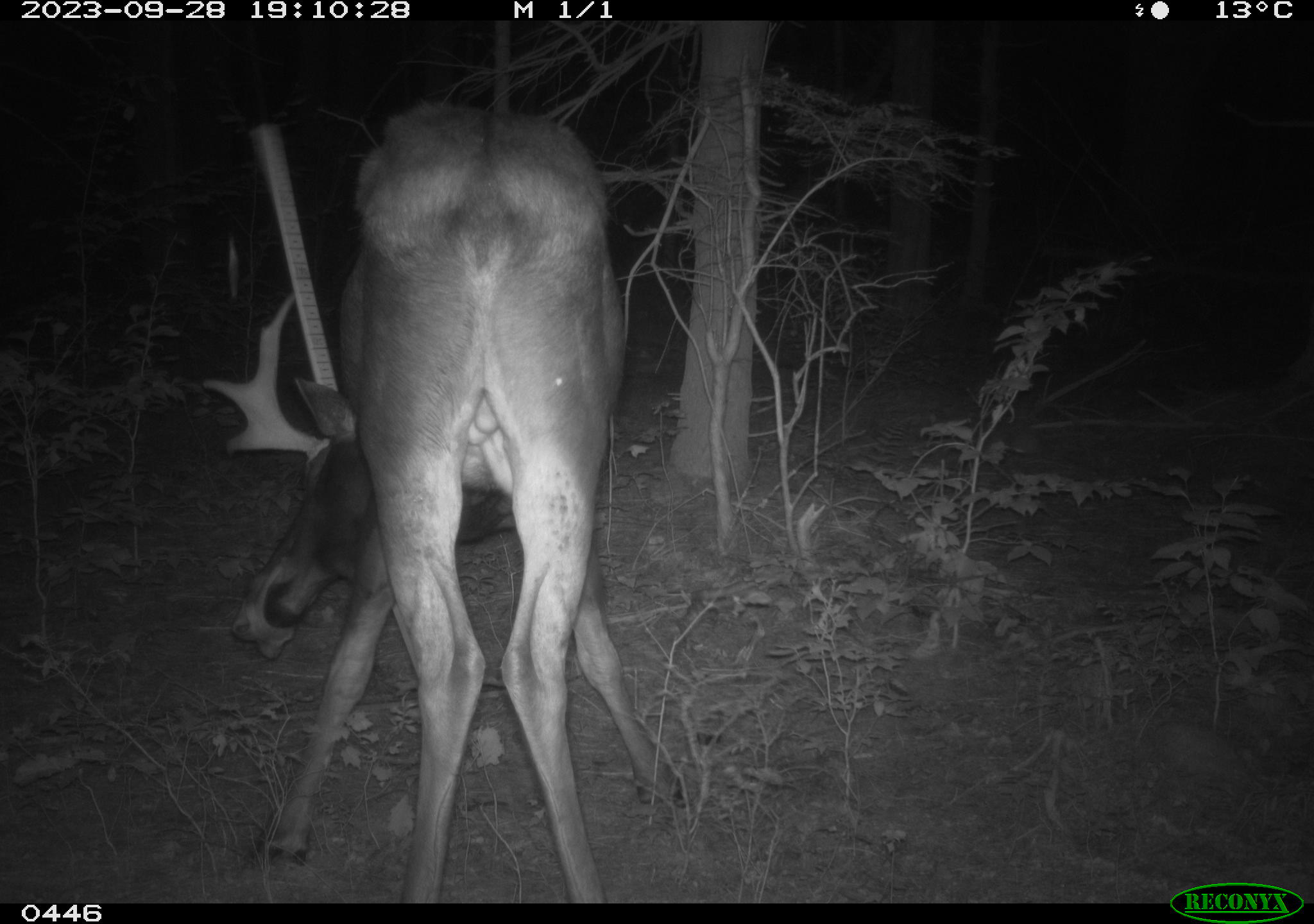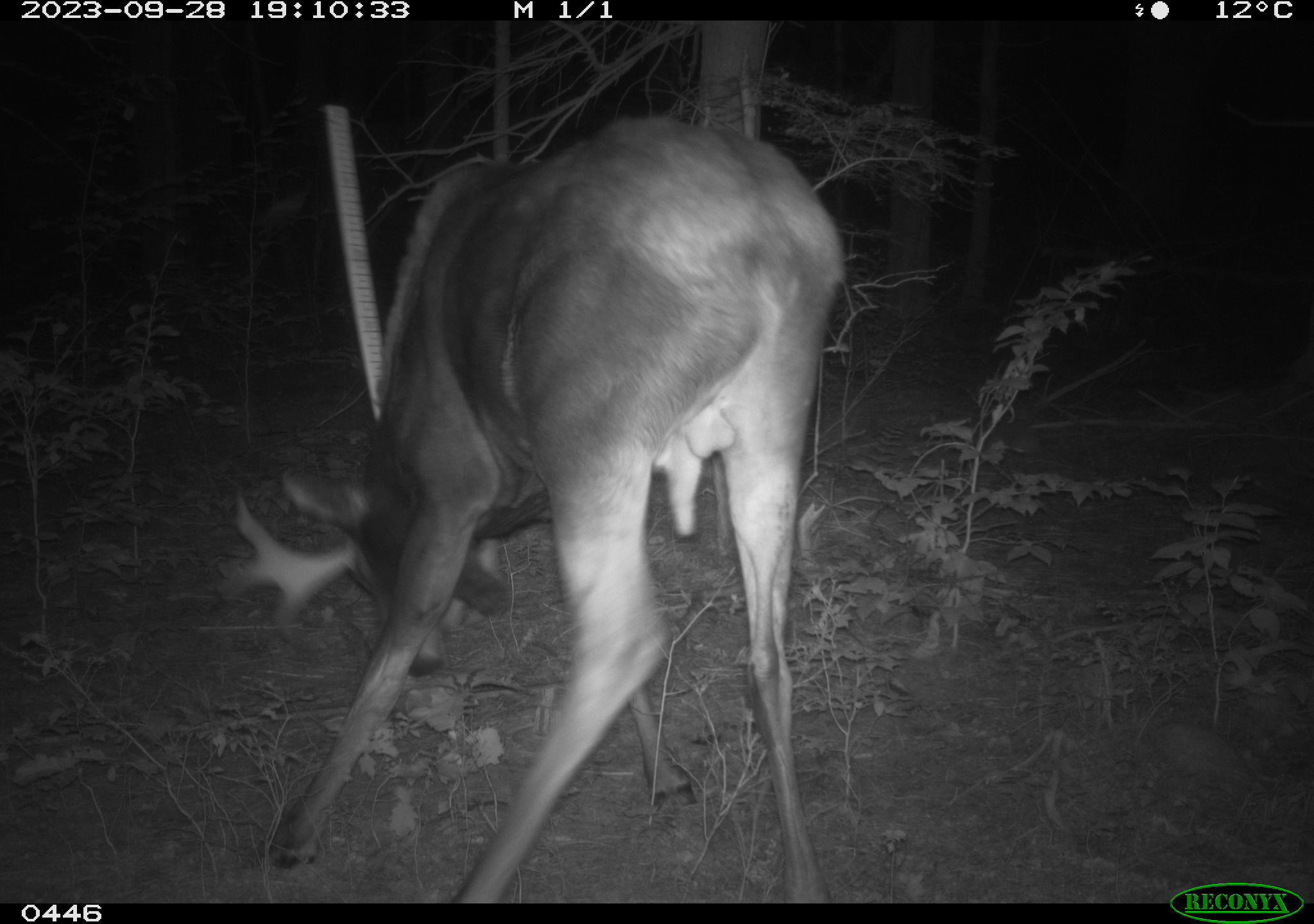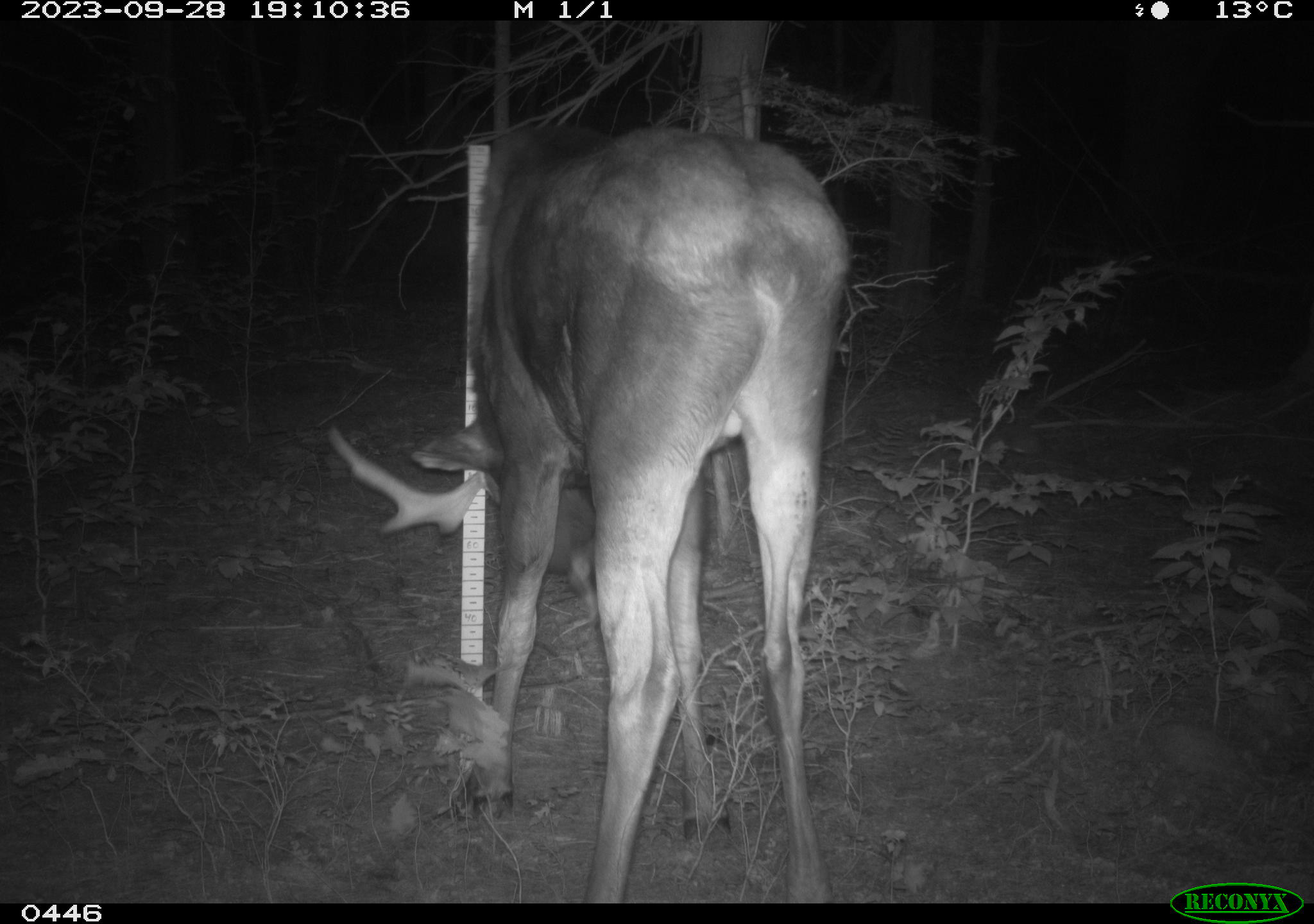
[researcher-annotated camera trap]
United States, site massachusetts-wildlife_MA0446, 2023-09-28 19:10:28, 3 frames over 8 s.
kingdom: Animalia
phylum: Chordata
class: Mammalia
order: Artiodactyla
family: Cervidae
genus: Alces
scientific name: Alces alces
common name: moose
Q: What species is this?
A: Moose (Alces alces).